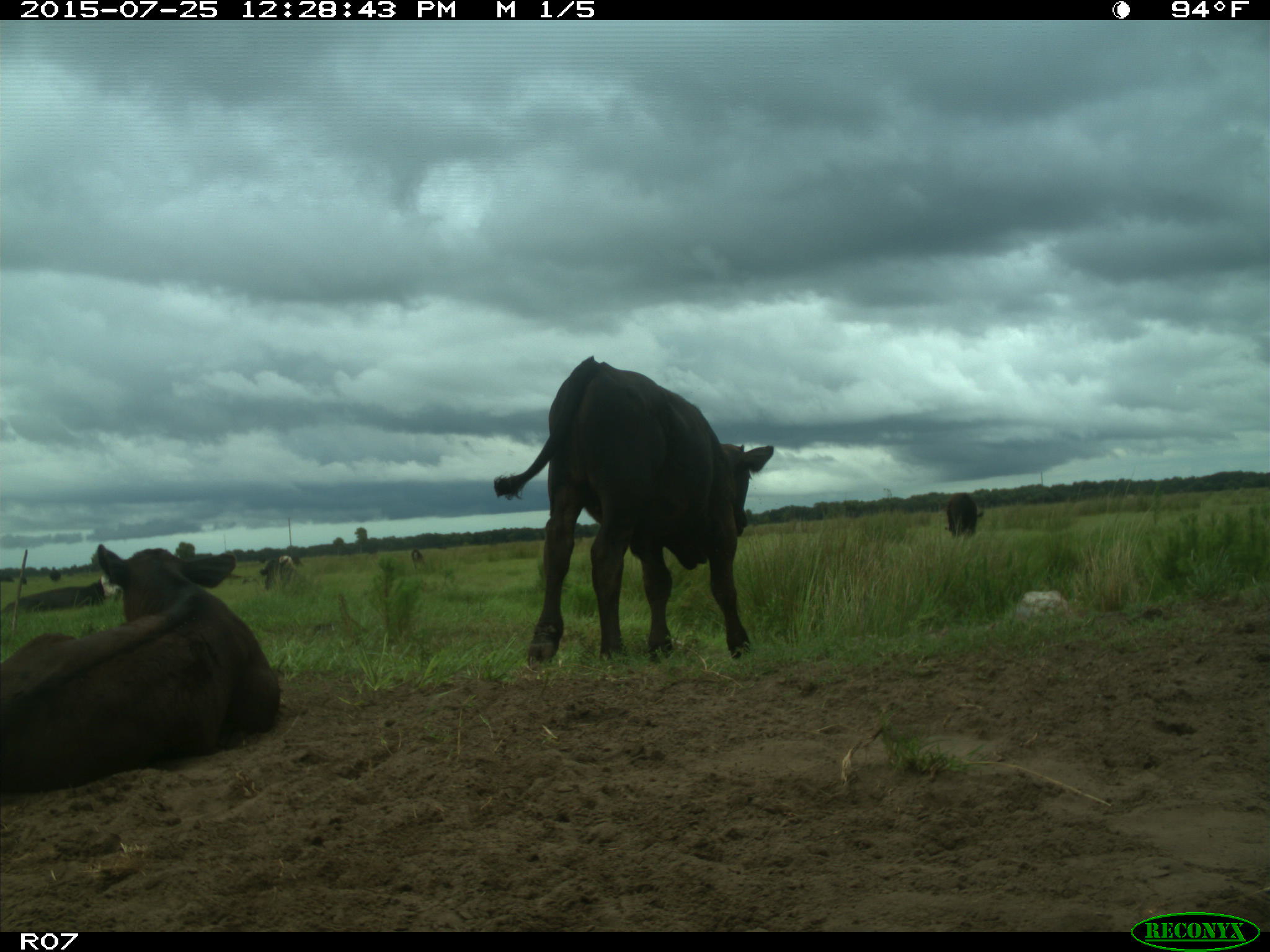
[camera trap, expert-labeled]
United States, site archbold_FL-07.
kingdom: Animalia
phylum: Chordata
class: Mammalia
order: Artiodactyla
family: Bovidae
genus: Bos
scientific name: Bos taurus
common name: domestic cow